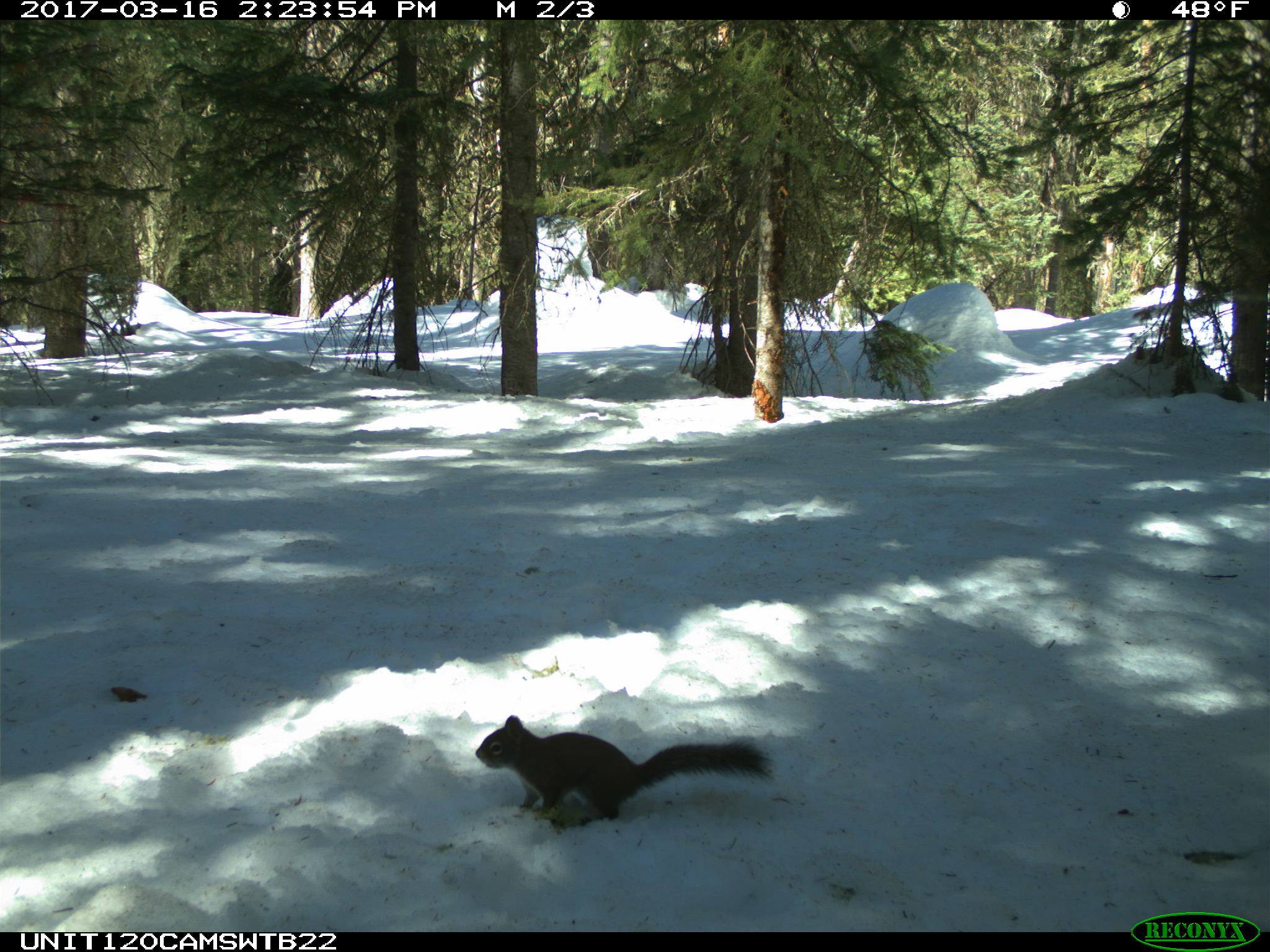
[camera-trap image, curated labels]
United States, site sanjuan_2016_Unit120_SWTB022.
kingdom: Animalia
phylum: Chordata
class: Mammalia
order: Rodentia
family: Sciuridae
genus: Tamiasciurus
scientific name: Tamiasciurus hudsonicus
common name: american red squirrel